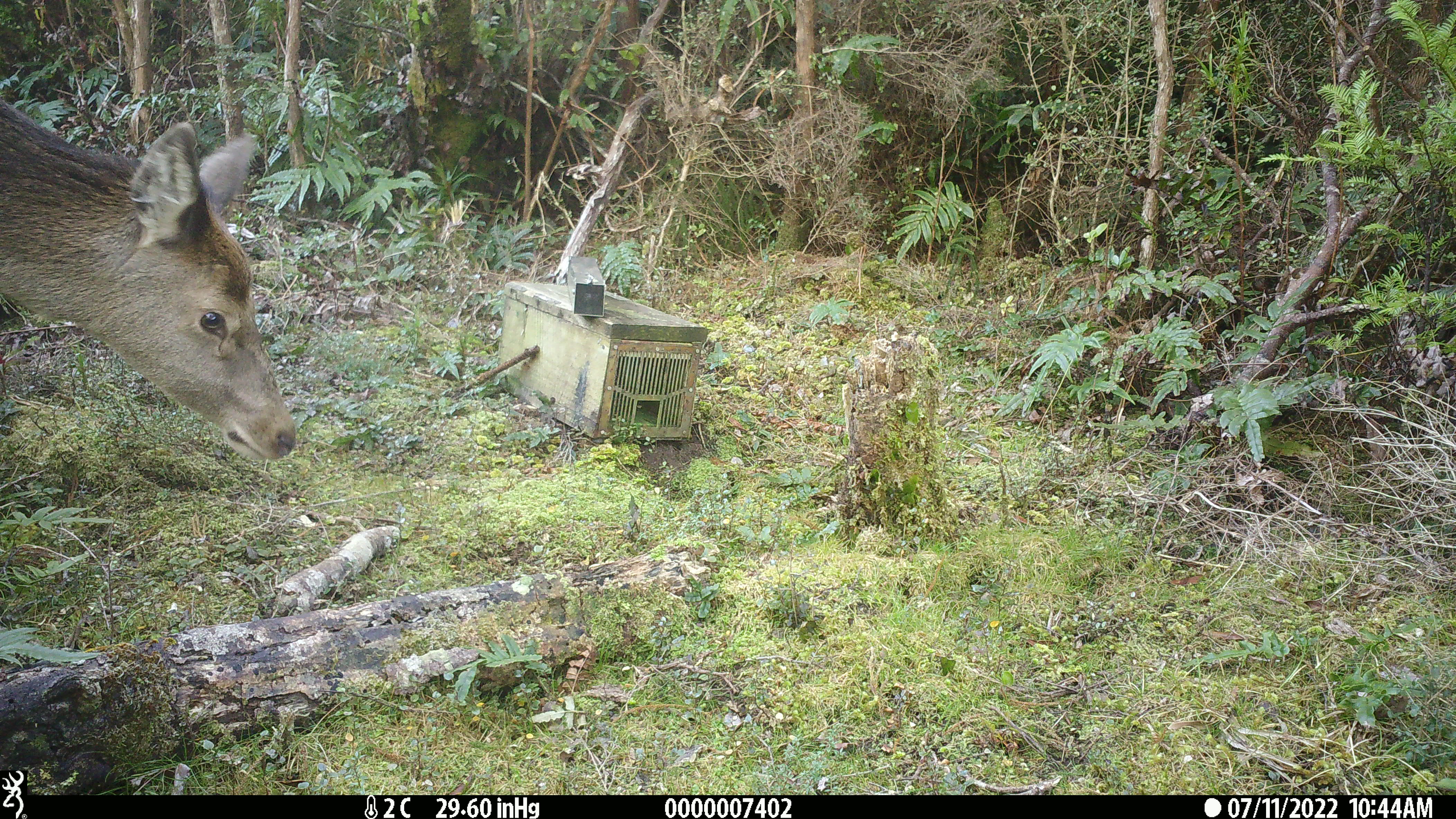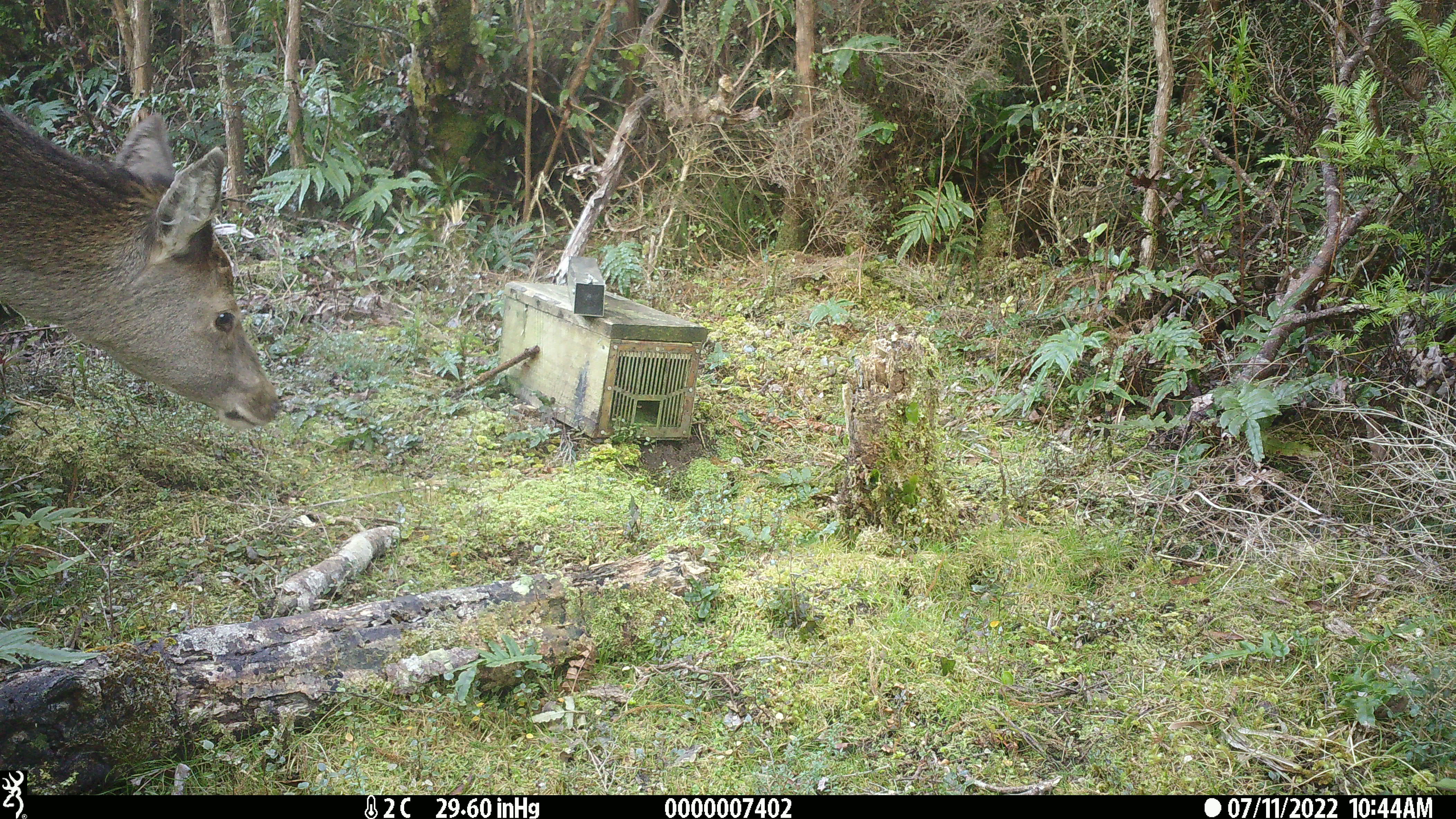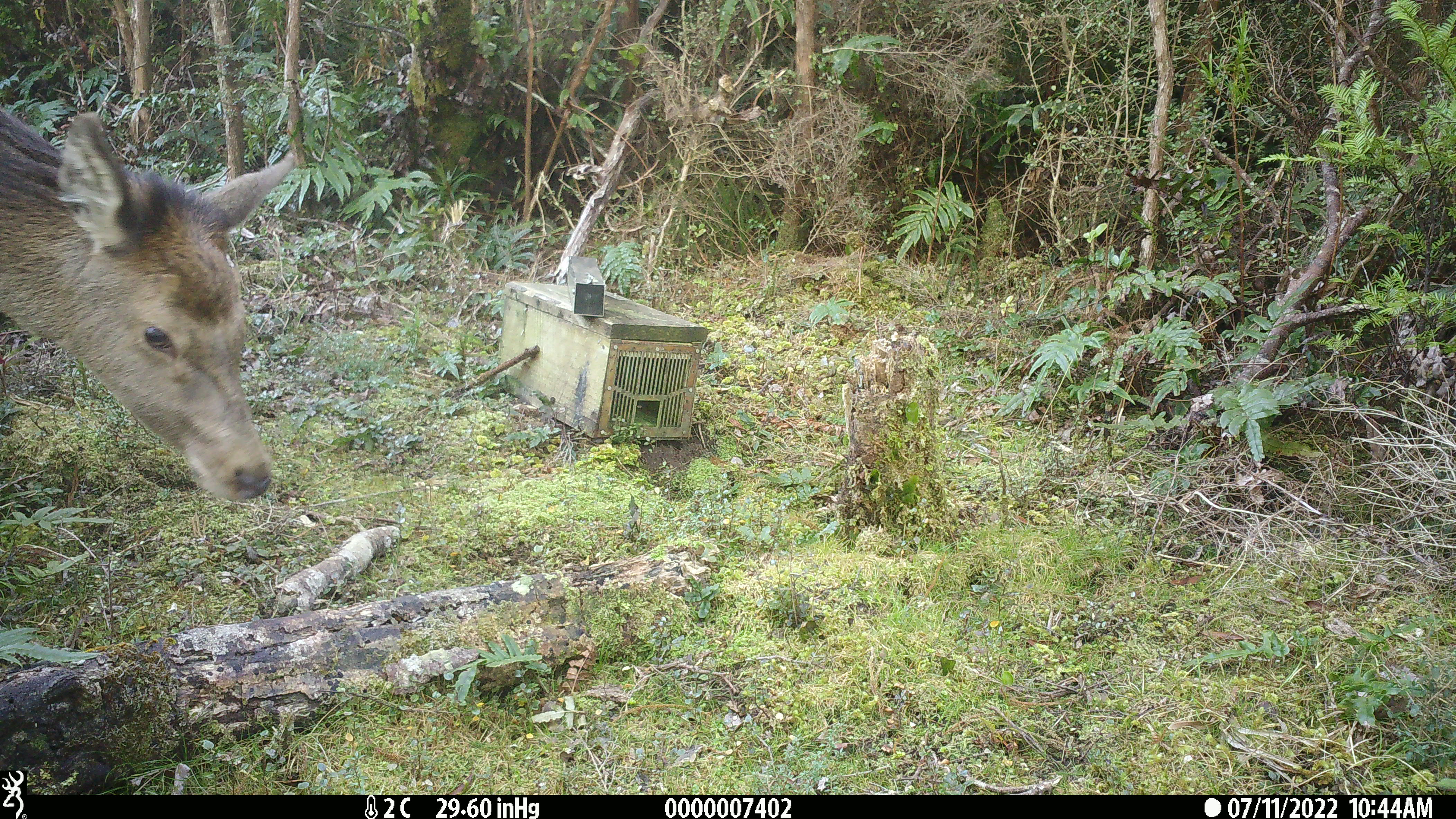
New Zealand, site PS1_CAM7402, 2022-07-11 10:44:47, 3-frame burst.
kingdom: Animalia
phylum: Chordata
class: Mammalia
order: Artiodactyla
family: Cervidae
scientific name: Cervidae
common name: deer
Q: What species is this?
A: Deer (Cervidae).